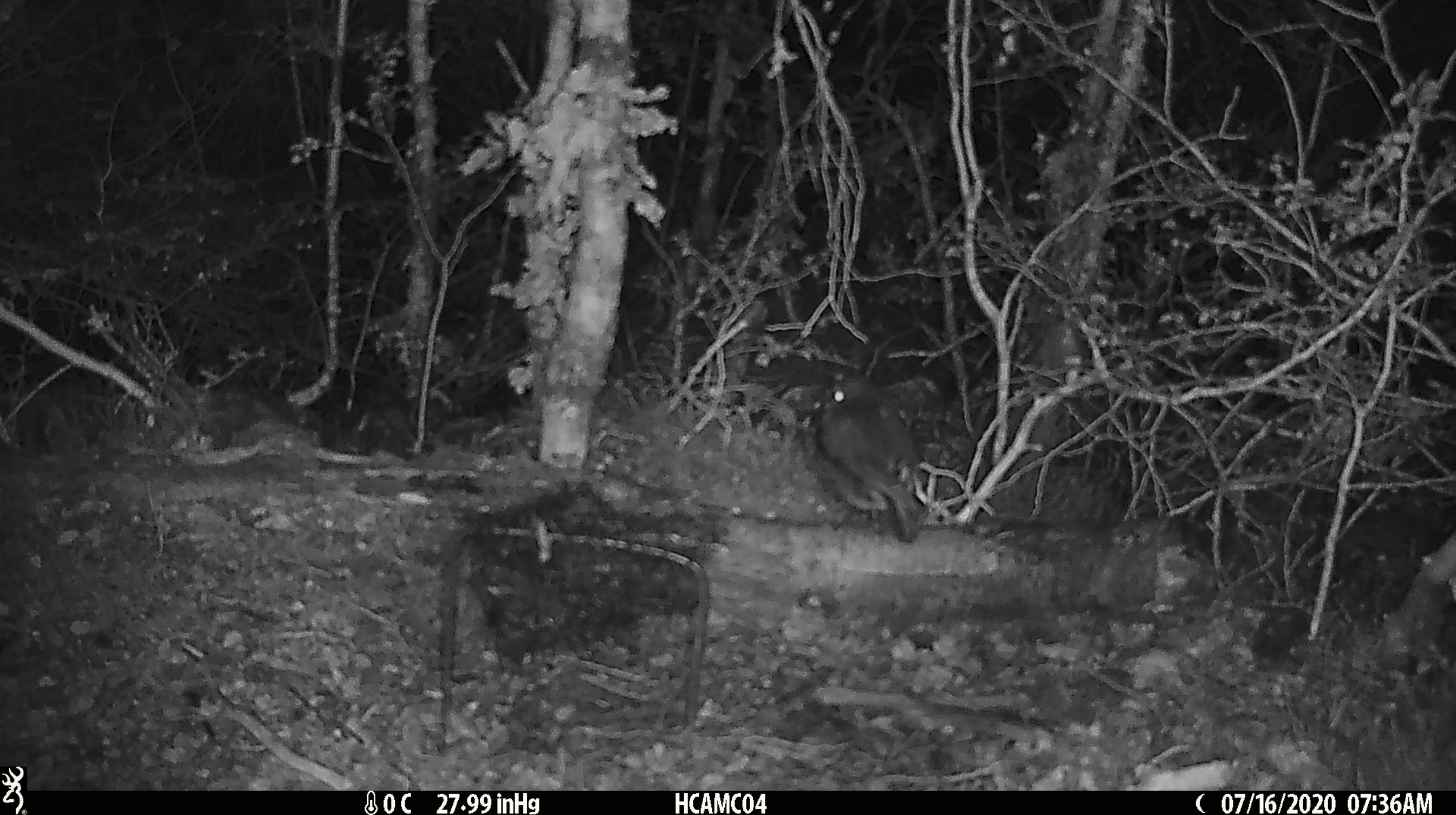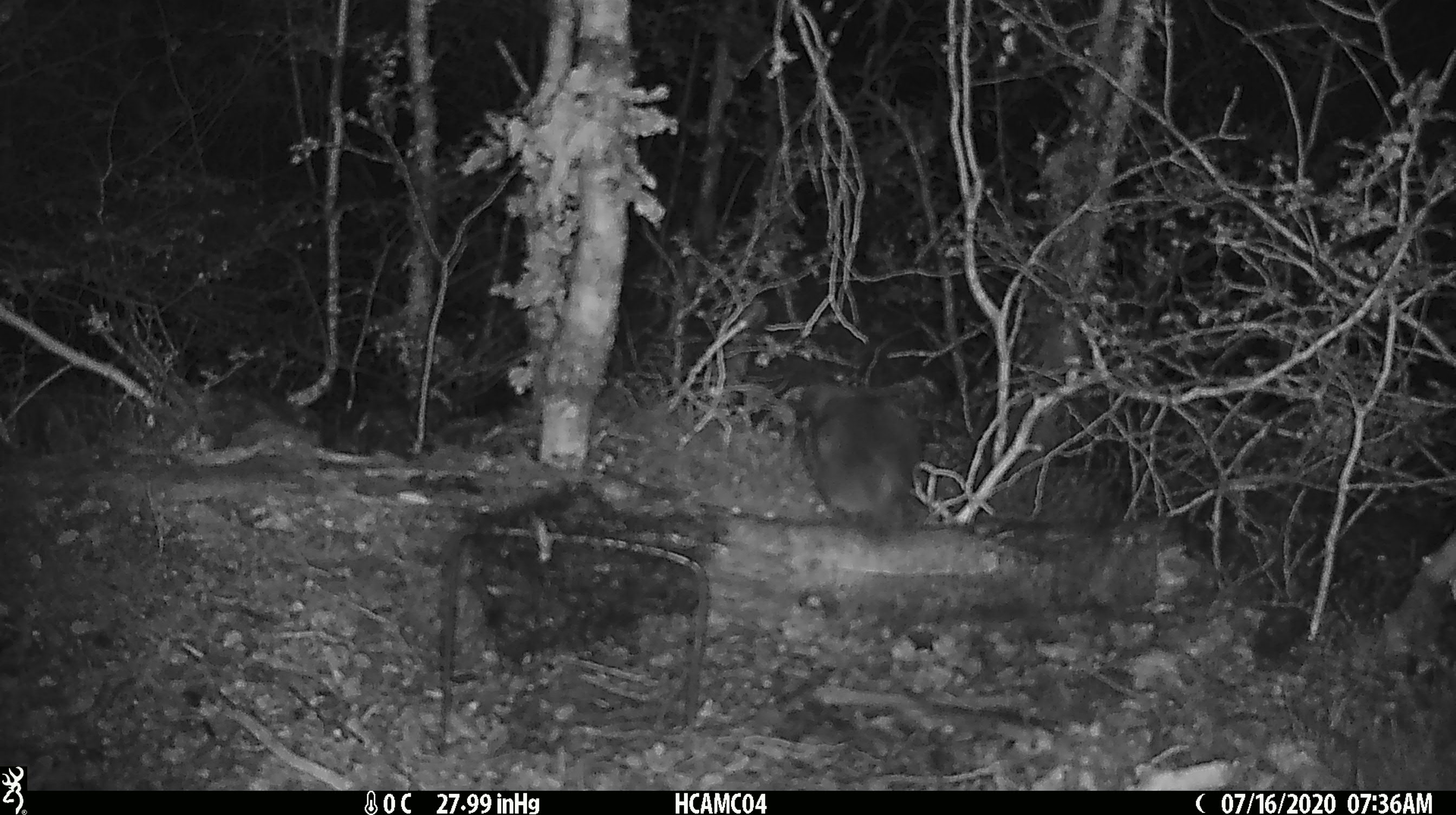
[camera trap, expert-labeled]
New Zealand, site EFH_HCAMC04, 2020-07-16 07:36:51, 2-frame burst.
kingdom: Animalia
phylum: Chordata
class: Aves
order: Passeriformes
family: Petroicidae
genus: Petroica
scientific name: Petroica australis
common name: new zealand robin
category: robin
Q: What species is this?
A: Robin (new zealand robin) (Petroica australis).